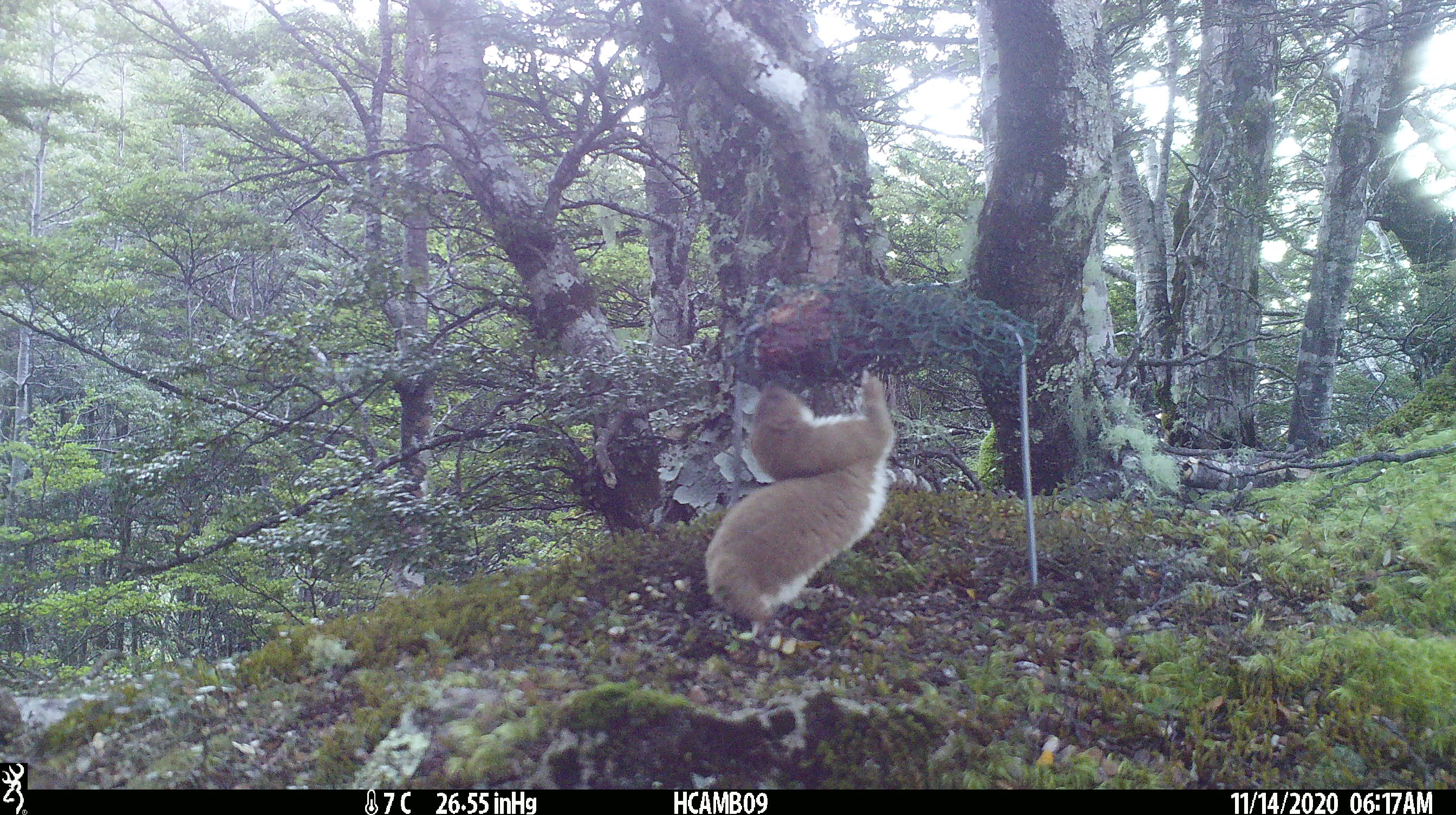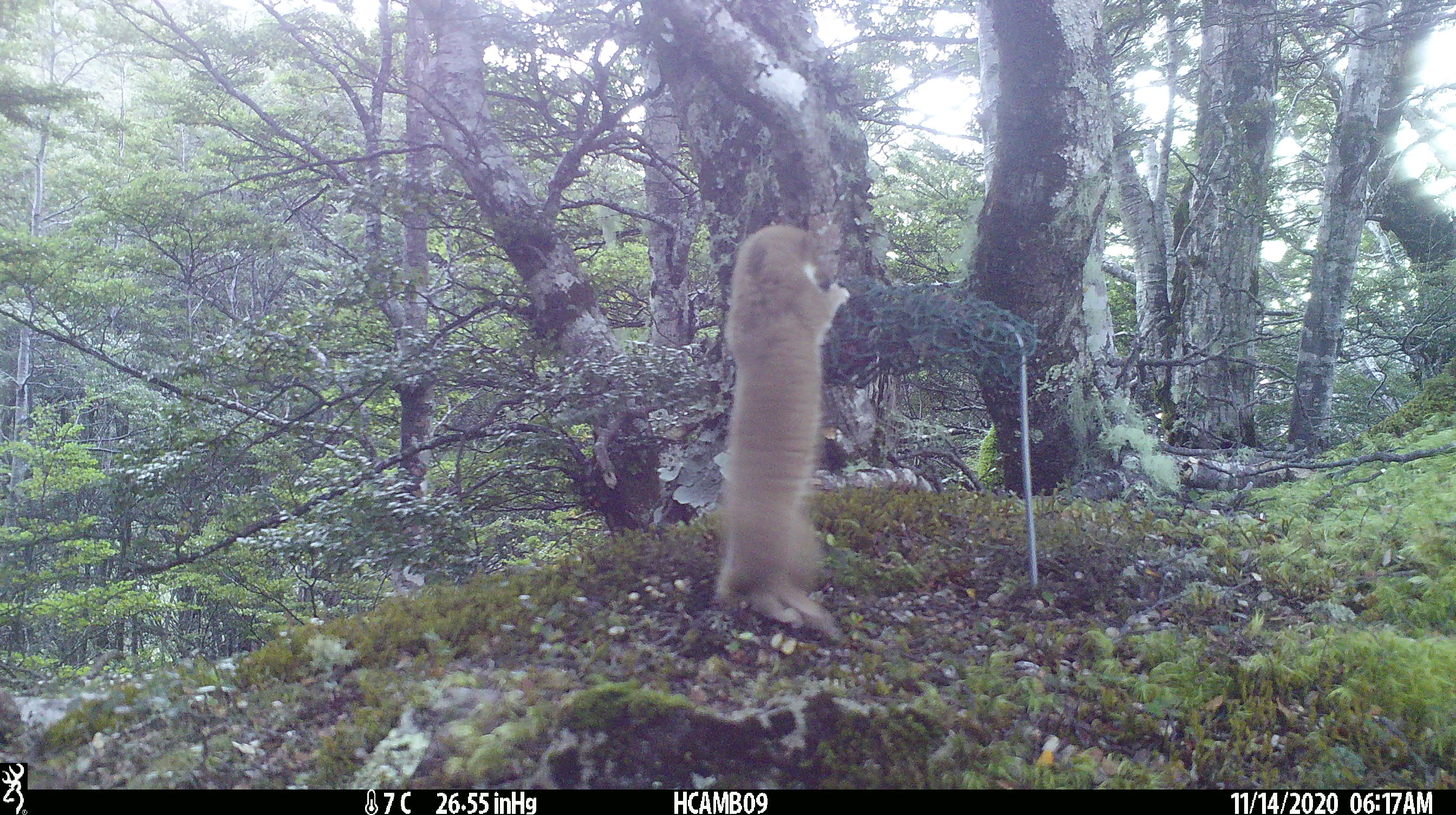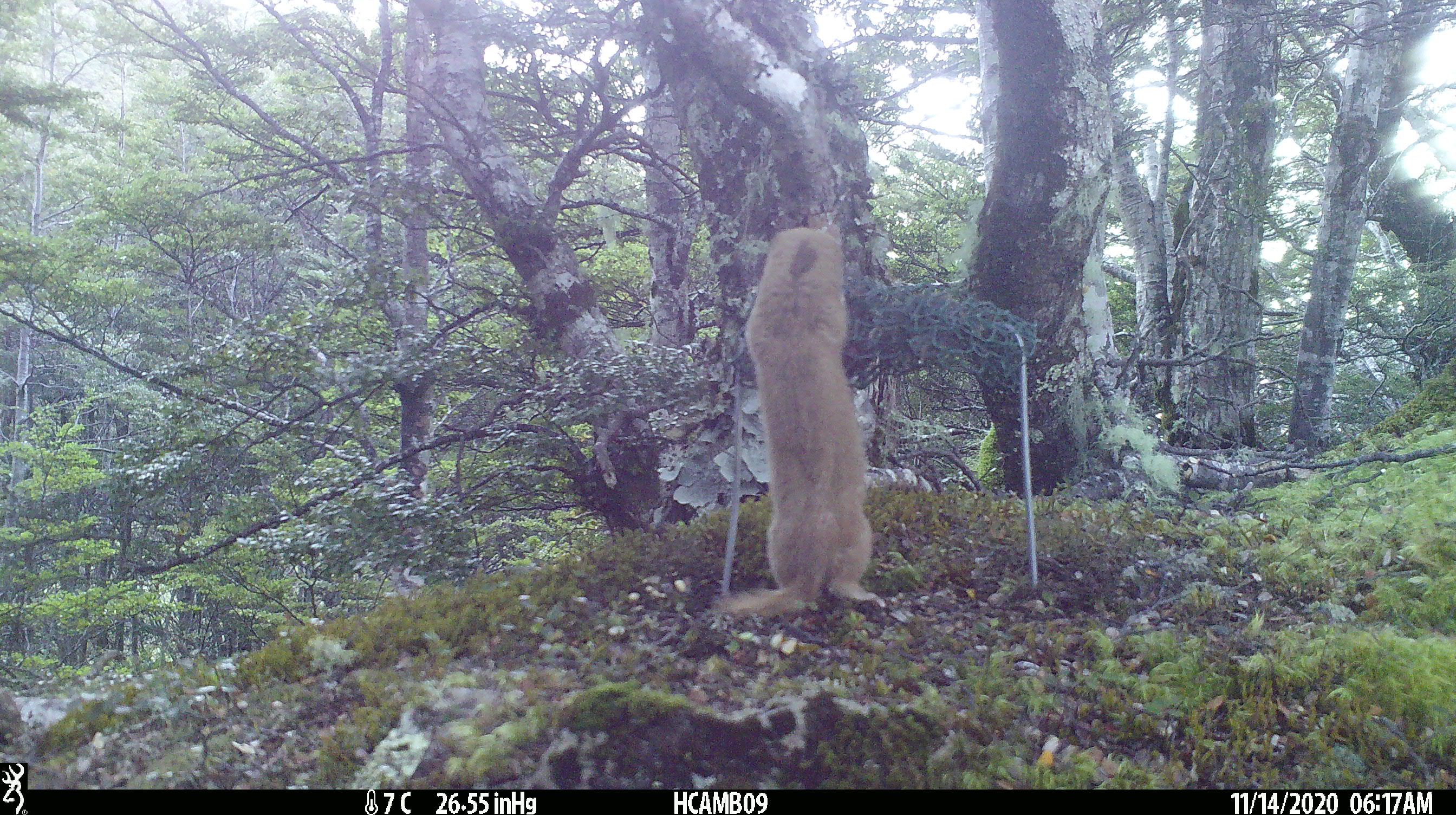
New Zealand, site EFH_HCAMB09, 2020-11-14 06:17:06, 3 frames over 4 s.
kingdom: Animalia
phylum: Chordata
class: Mammalia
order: Carnivora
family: Mustelidae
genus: Mustela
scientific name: Mustela nivalis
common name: least weasel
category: weasel